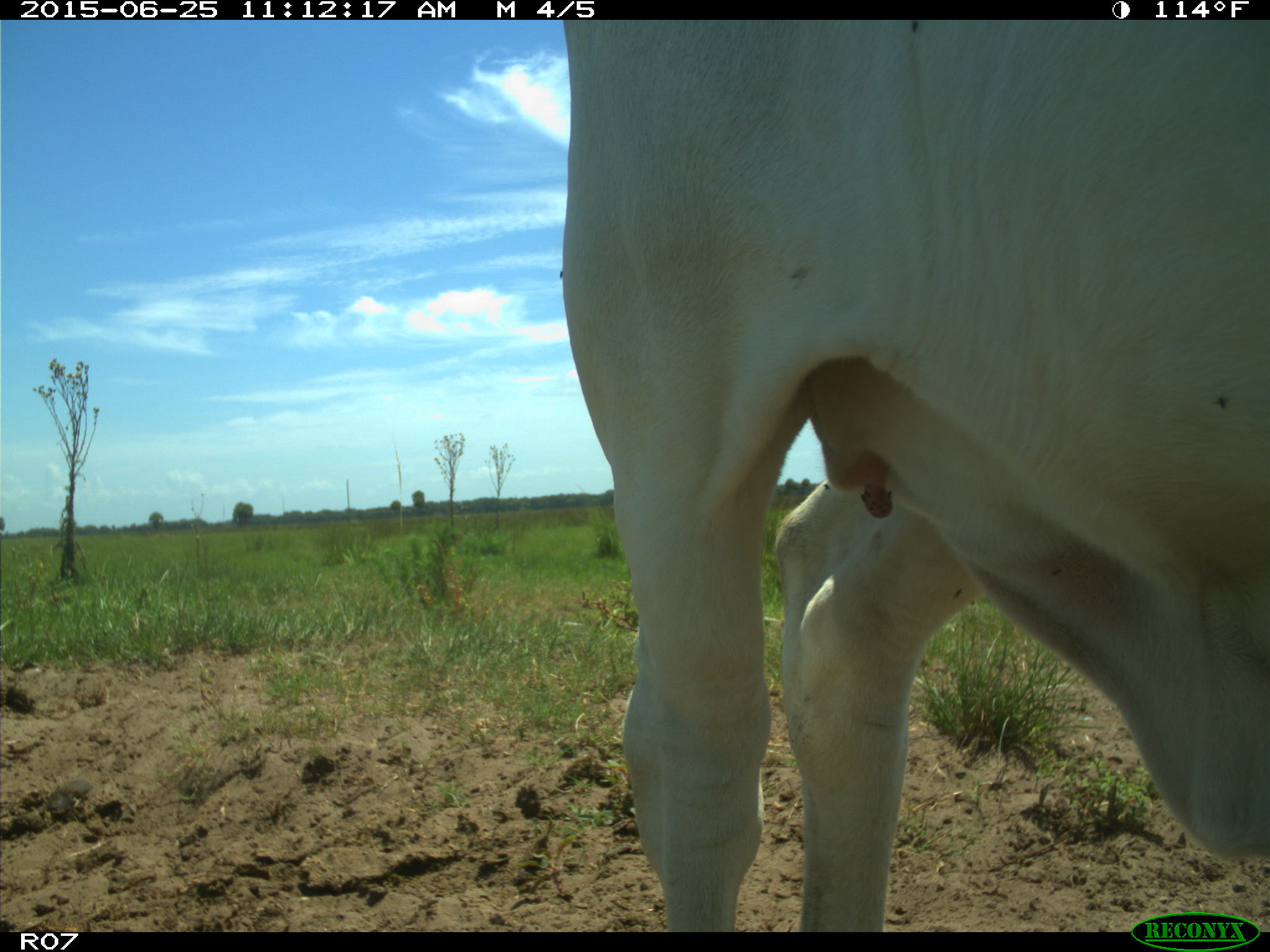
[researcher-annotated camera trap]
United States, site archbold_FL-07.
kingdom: Animalia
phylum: Chordata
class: Mammalia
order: Artiodactyla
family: Bovidae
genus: Bos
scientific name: Bos taurus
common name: domestic cow